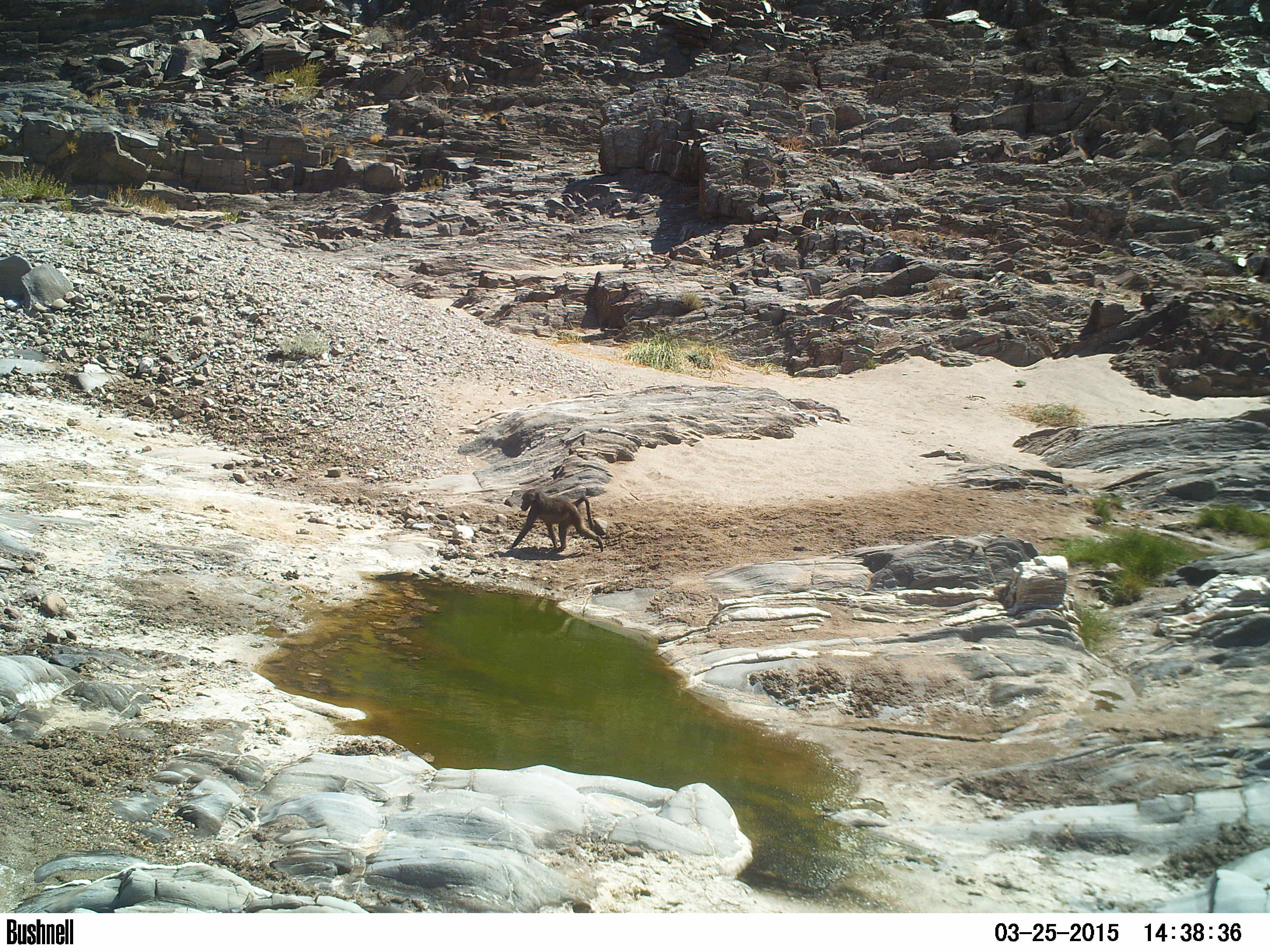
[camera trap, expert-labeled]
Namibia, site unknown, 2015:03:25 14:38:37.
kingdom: Animalia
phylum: Chordata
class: Mammalia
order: Primates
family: Cercopithecidae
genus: Papio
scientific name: Papio anubis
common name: olive baboon